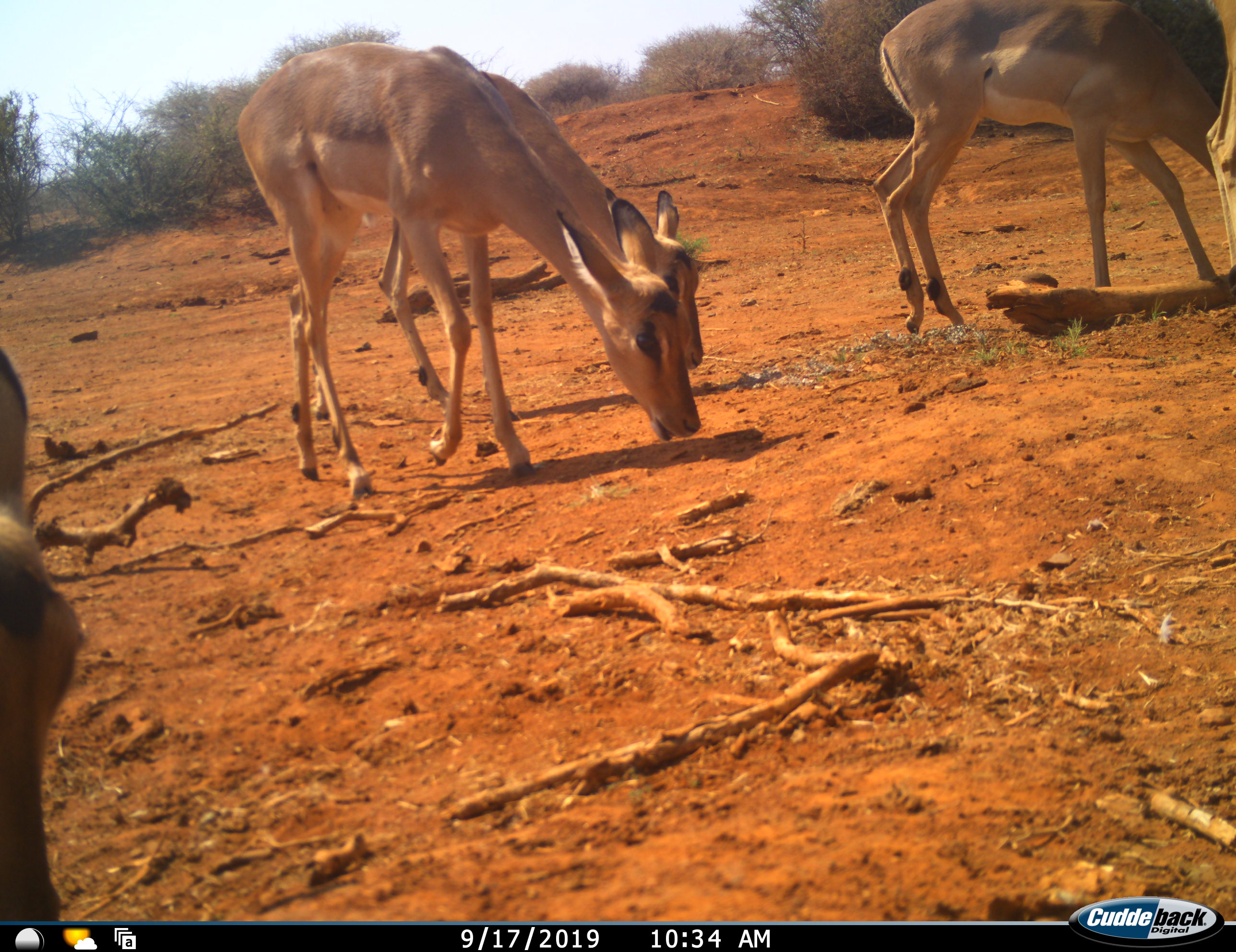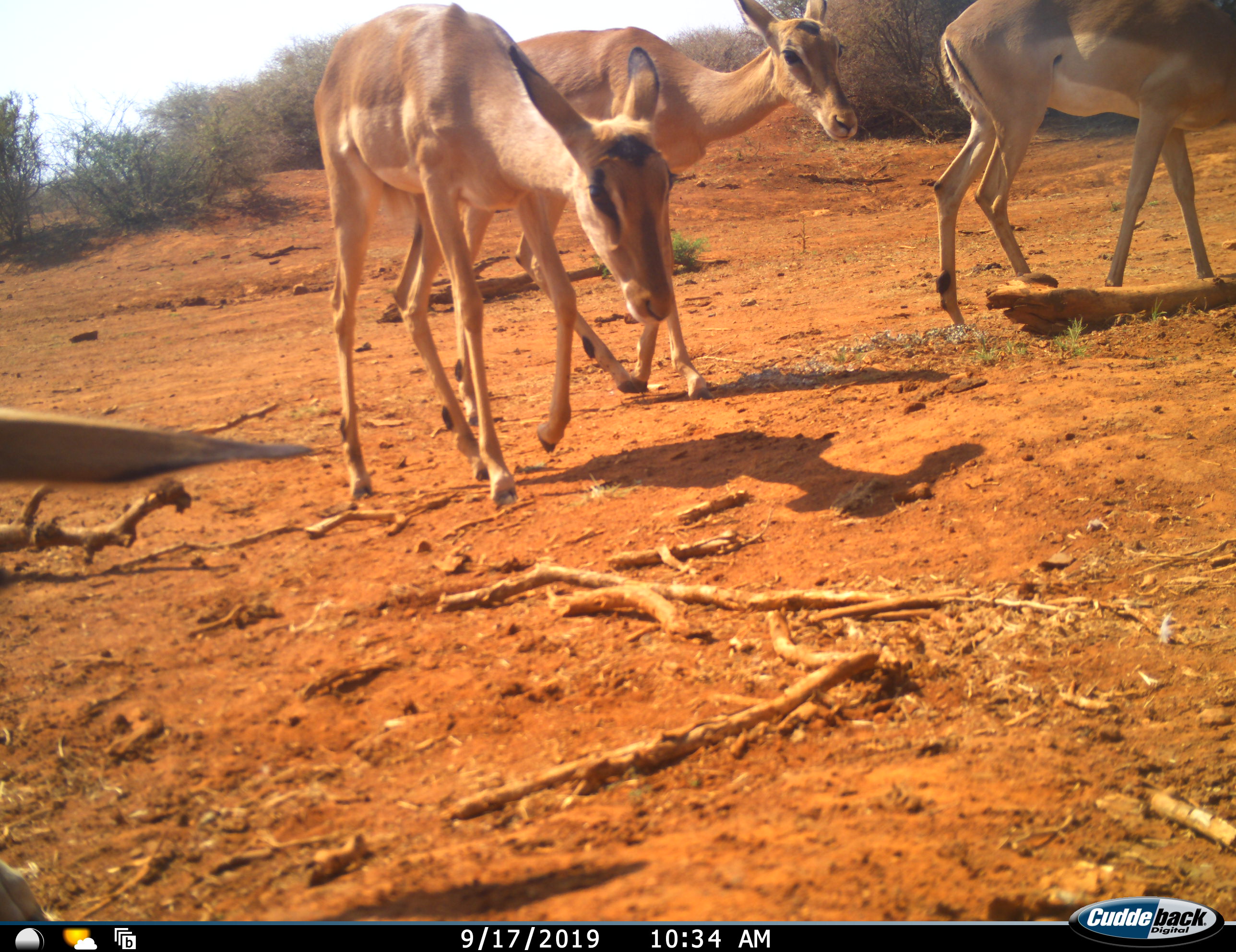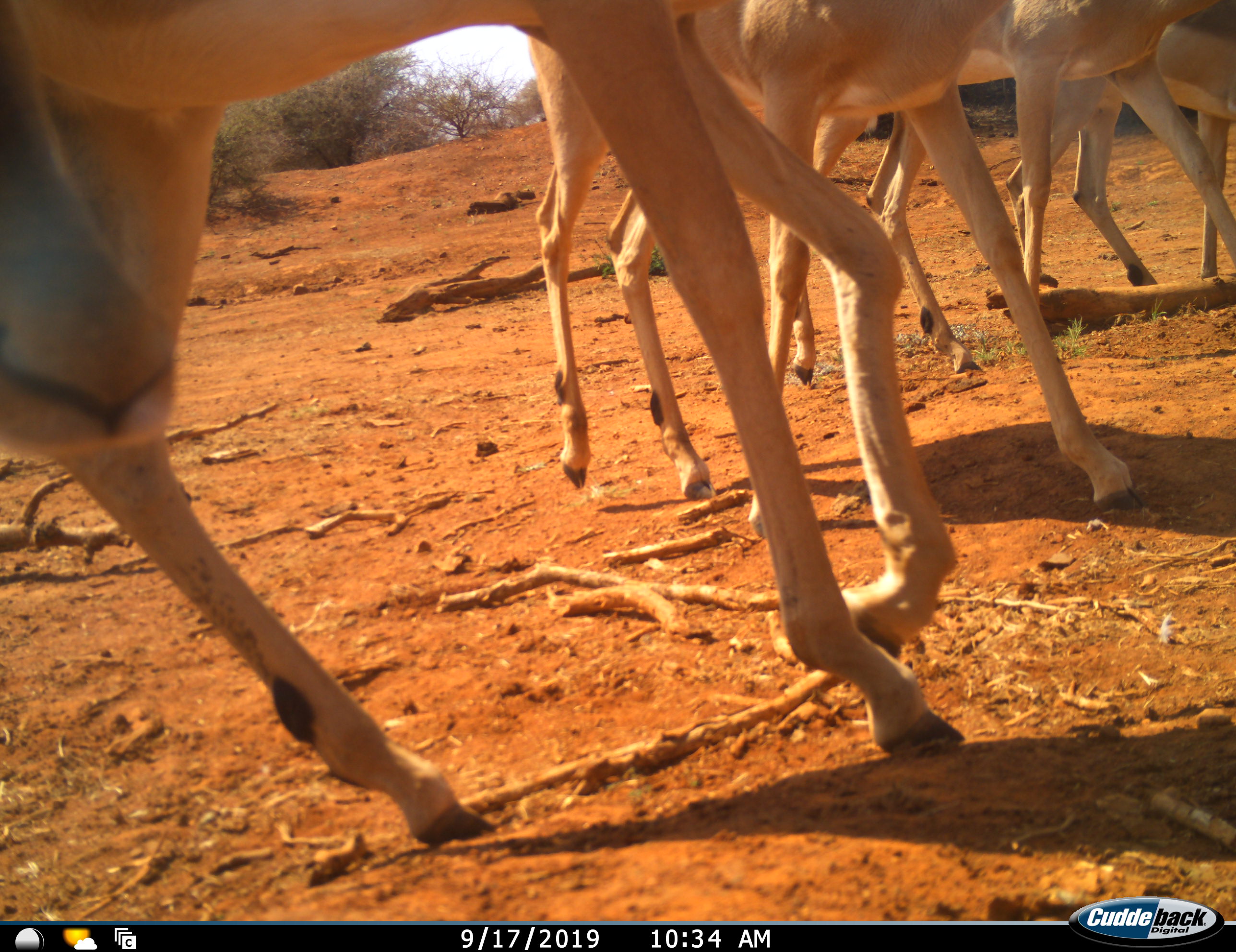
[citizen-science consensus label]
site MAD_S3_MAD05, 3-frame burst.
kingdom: Animalia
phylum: Chordata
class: Mammalia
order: Artiodactyla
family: Bovidae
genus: Aepyceros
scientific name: Aepyceros melampus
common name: impala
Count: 4.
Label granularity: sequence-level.